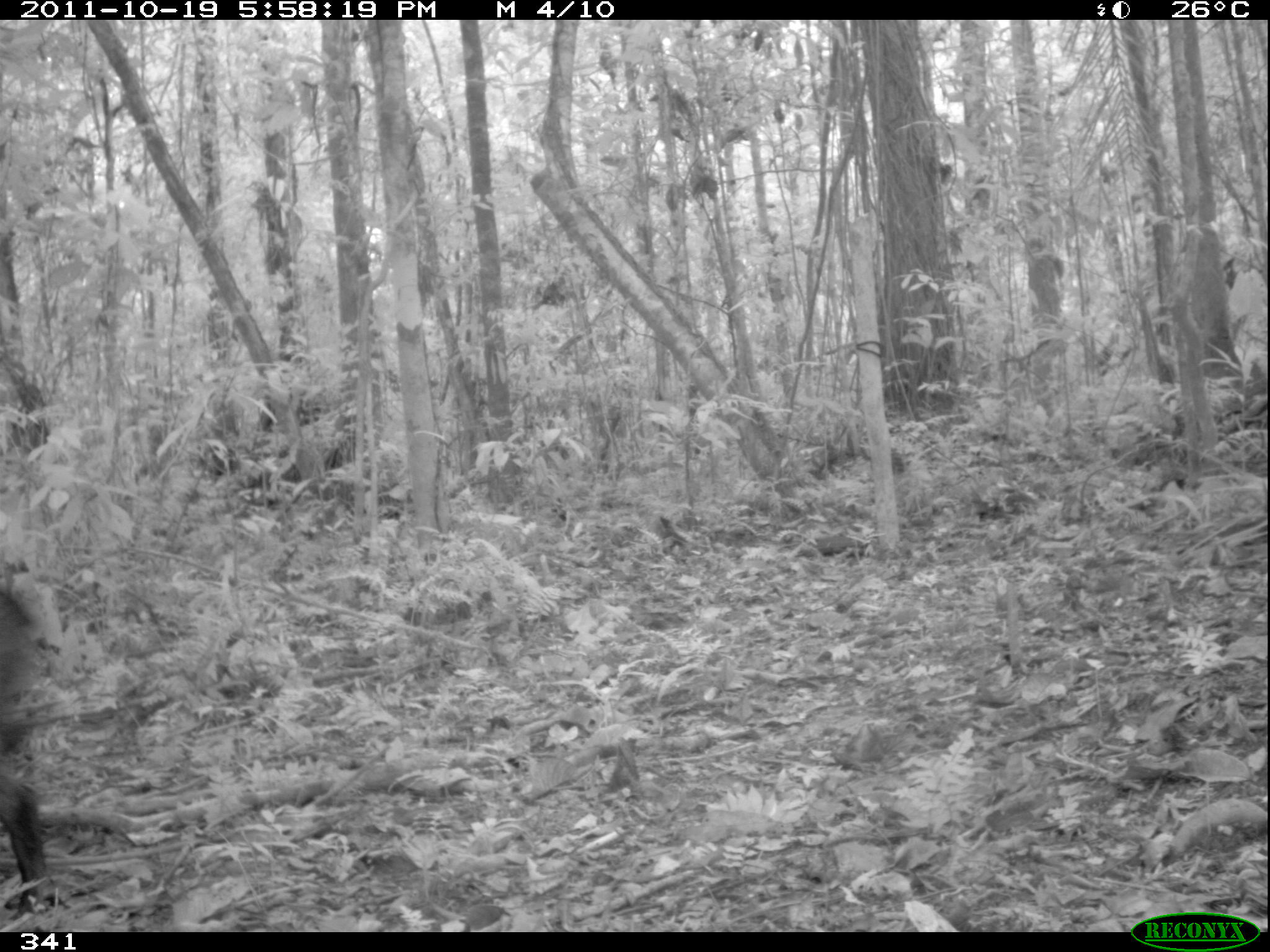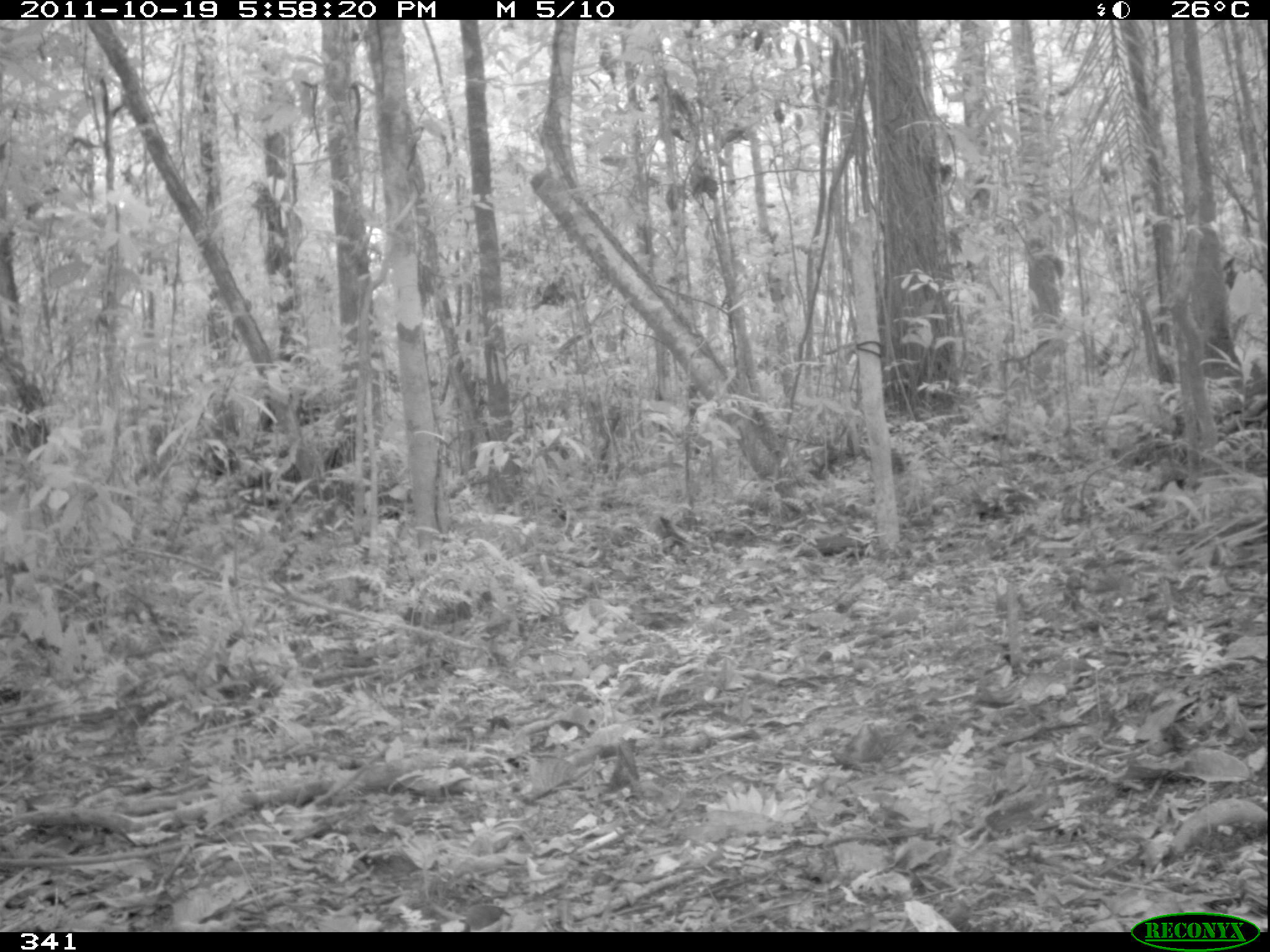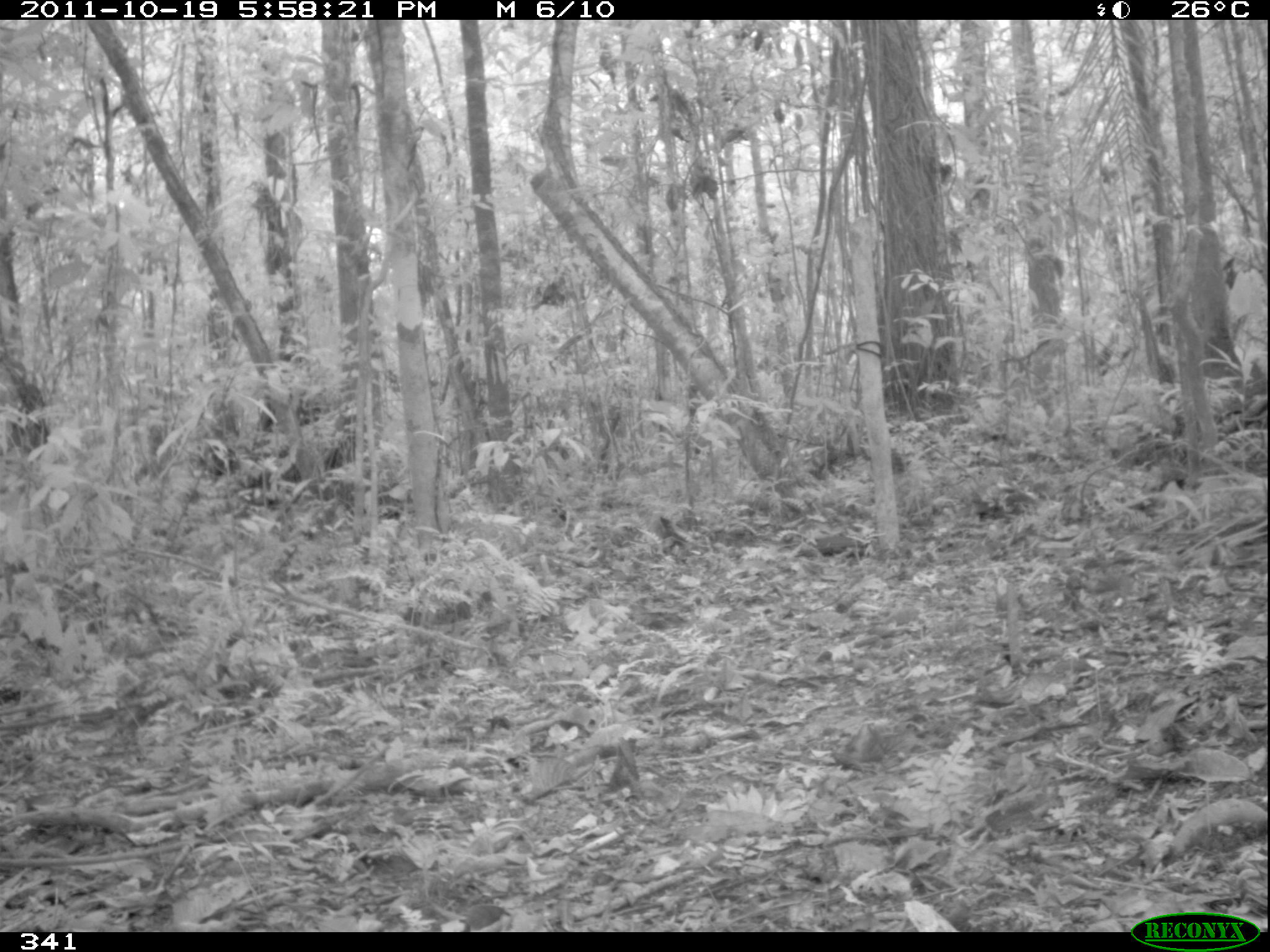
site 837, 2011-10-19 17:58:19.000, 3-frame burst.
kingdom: Animalia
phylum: Chordata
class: Mammalia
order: Artiodactyla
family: Tayassuidae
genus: Pecari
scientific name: Pecari tajacu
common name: collared peccary